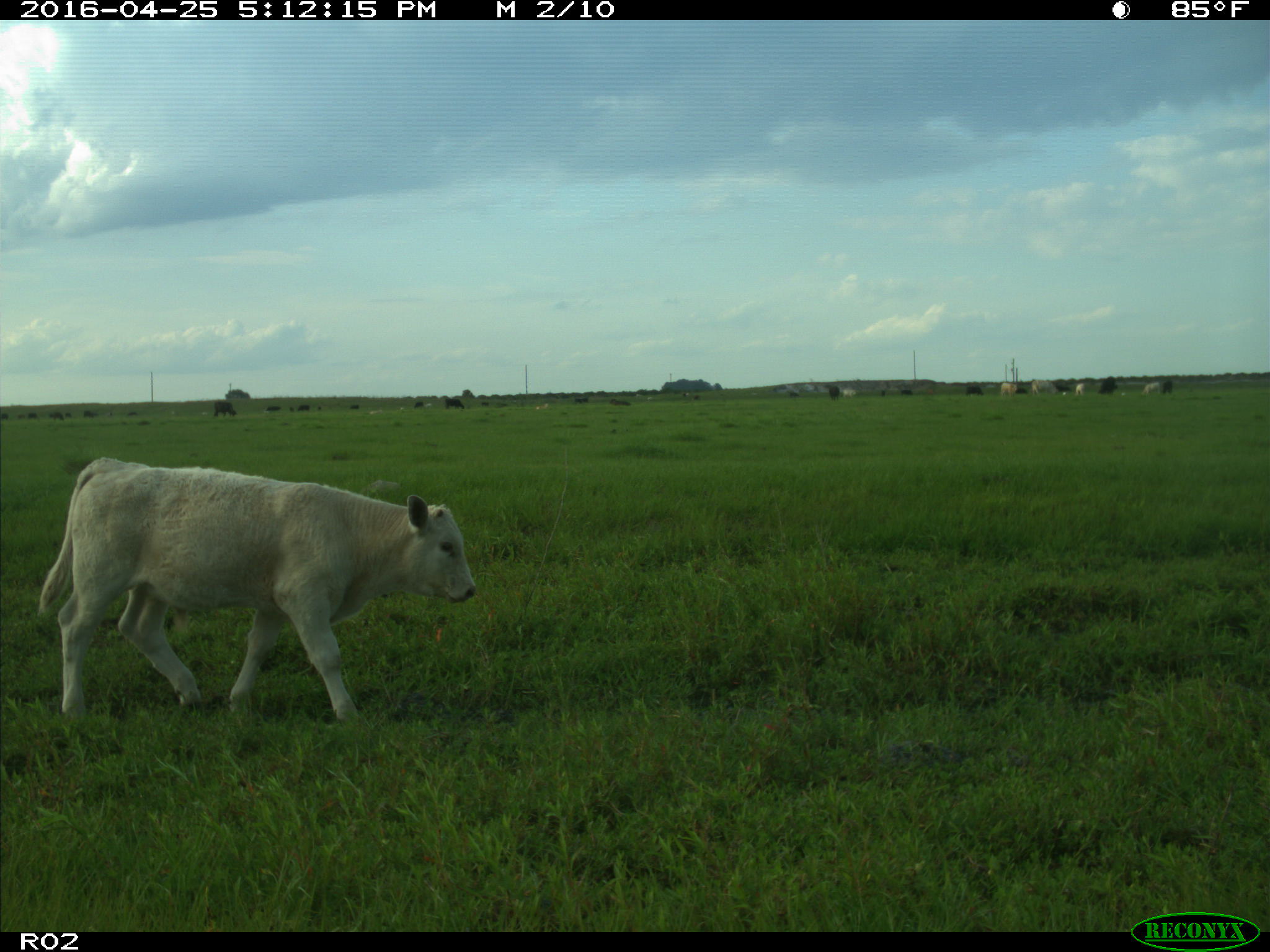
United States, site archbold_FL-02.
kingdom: Animalia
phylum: Chordata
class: Mammalia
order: Artiodactyla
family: Bovidae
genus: Bos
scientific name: Bos taurus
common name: domestic cow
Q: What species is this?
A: Bos taurus (domestic cow).